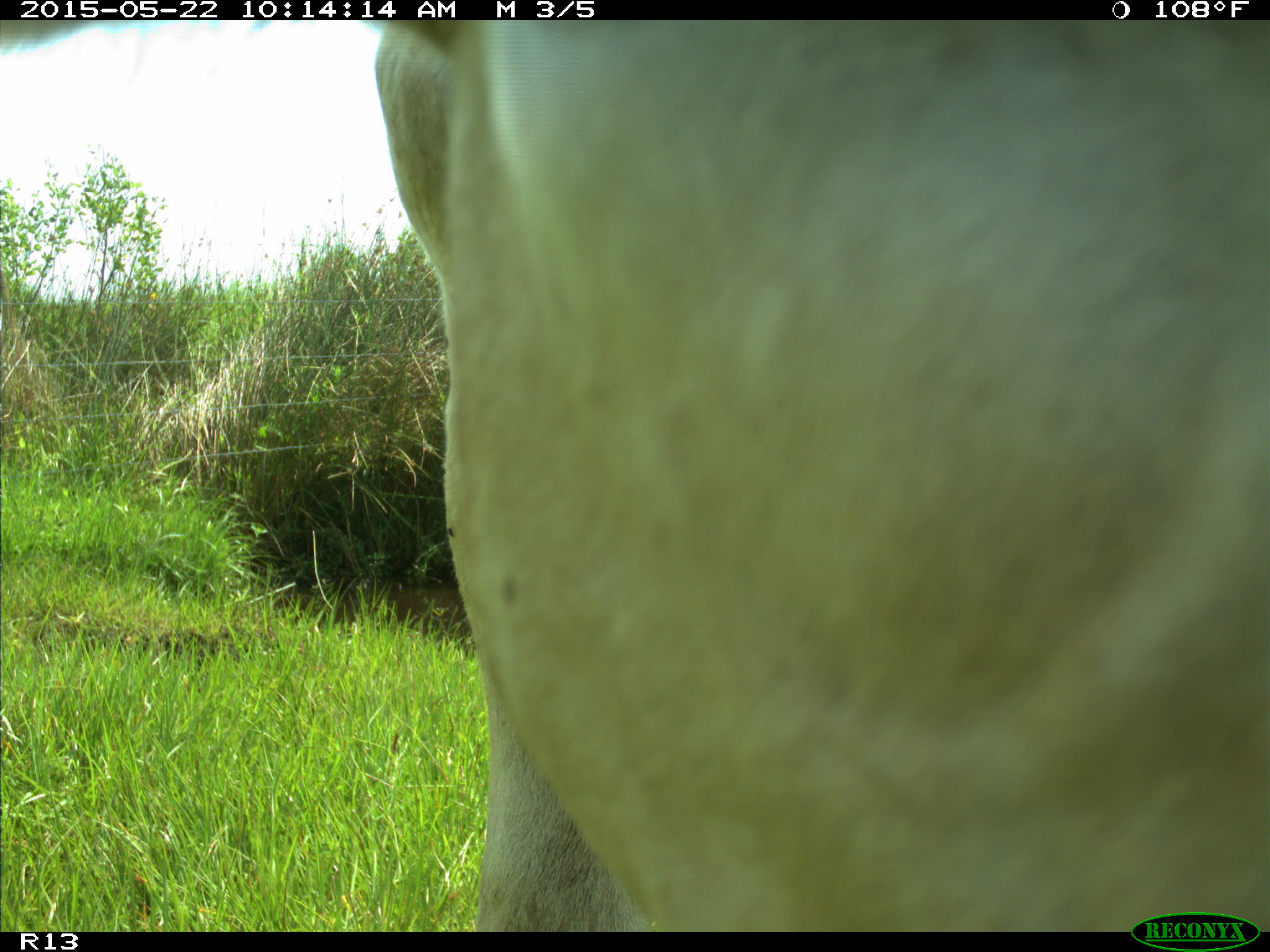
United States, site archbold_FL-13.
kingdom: Animalia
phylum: Chordata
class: Mammalia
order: Artiodactyla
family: Bovidae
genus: Bos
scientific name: Bos taurus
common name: domestic cow